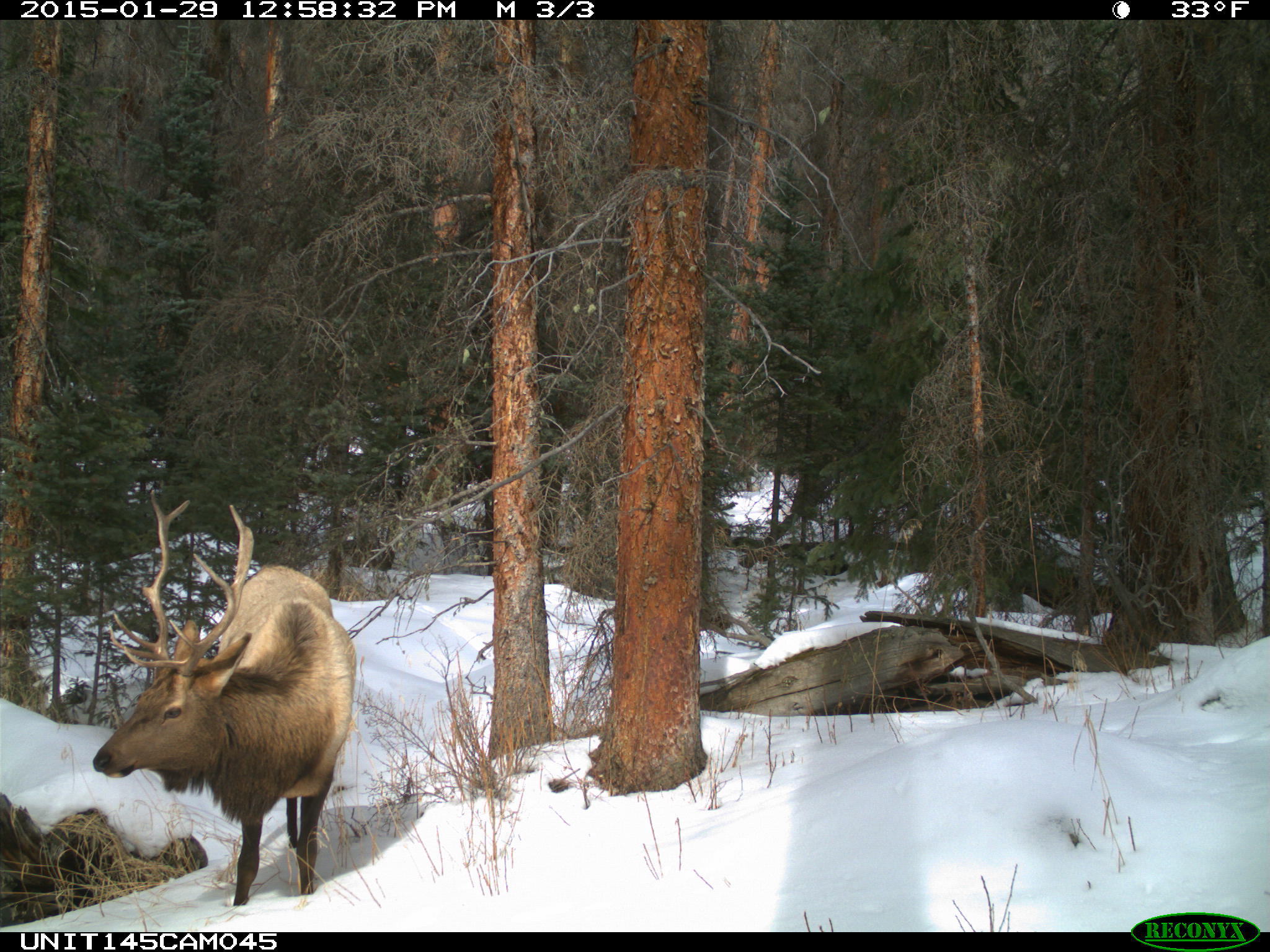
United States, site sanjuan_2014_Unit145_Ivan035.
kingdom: Animalia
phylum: Chordata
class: Mammalia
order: Artiodactyla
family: Cervidae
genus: Cervus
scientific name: Cervus elaphus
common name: red deer